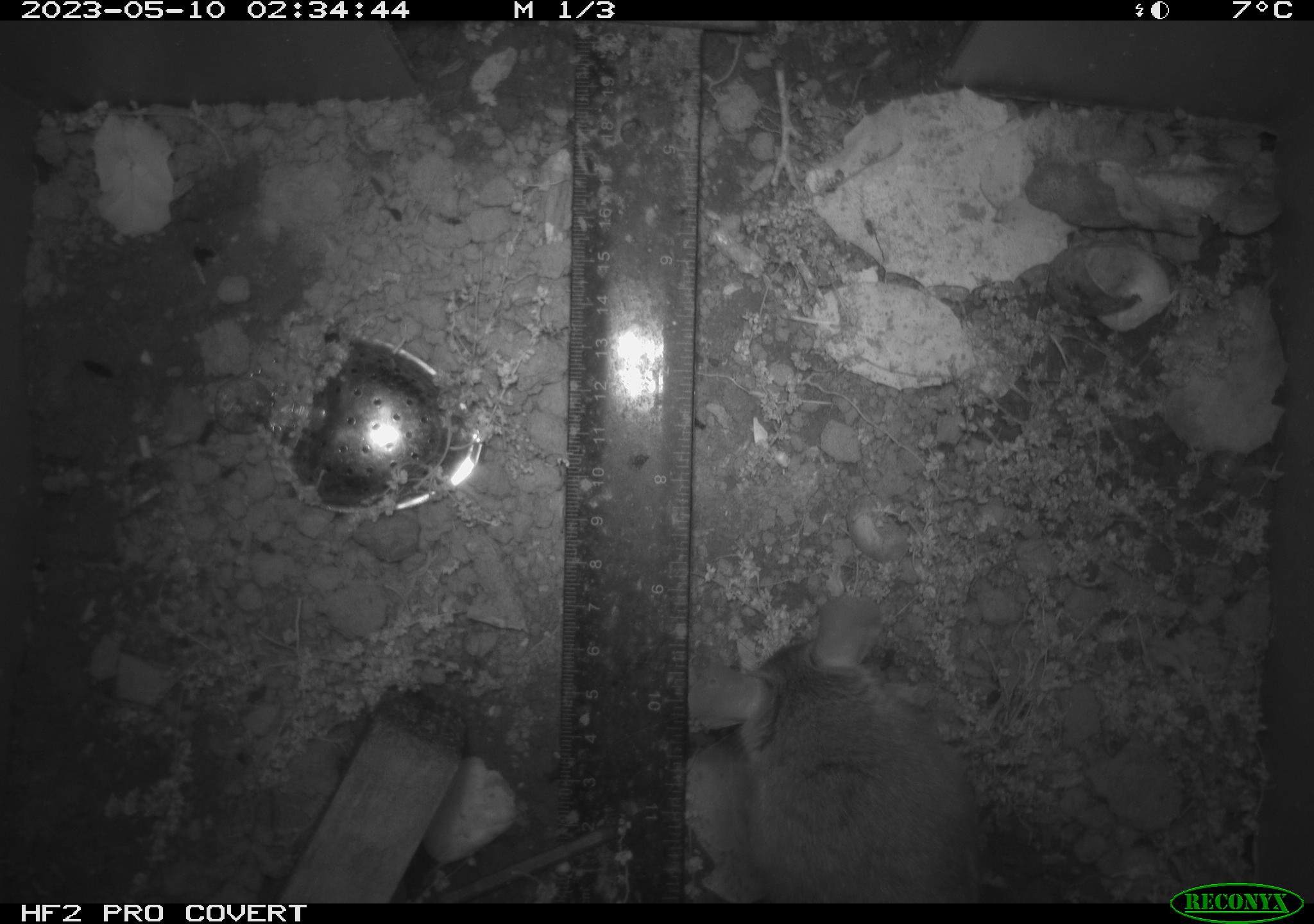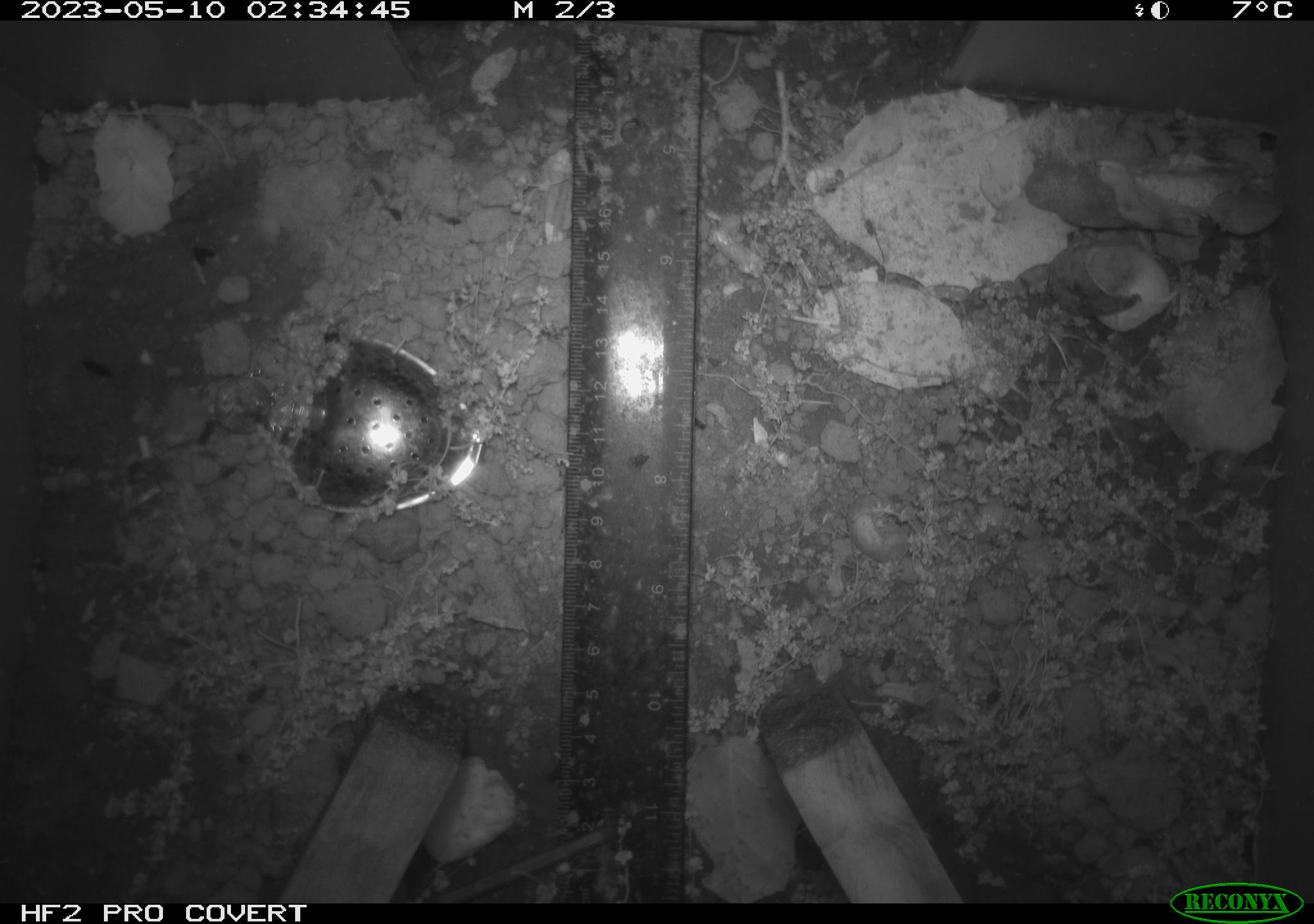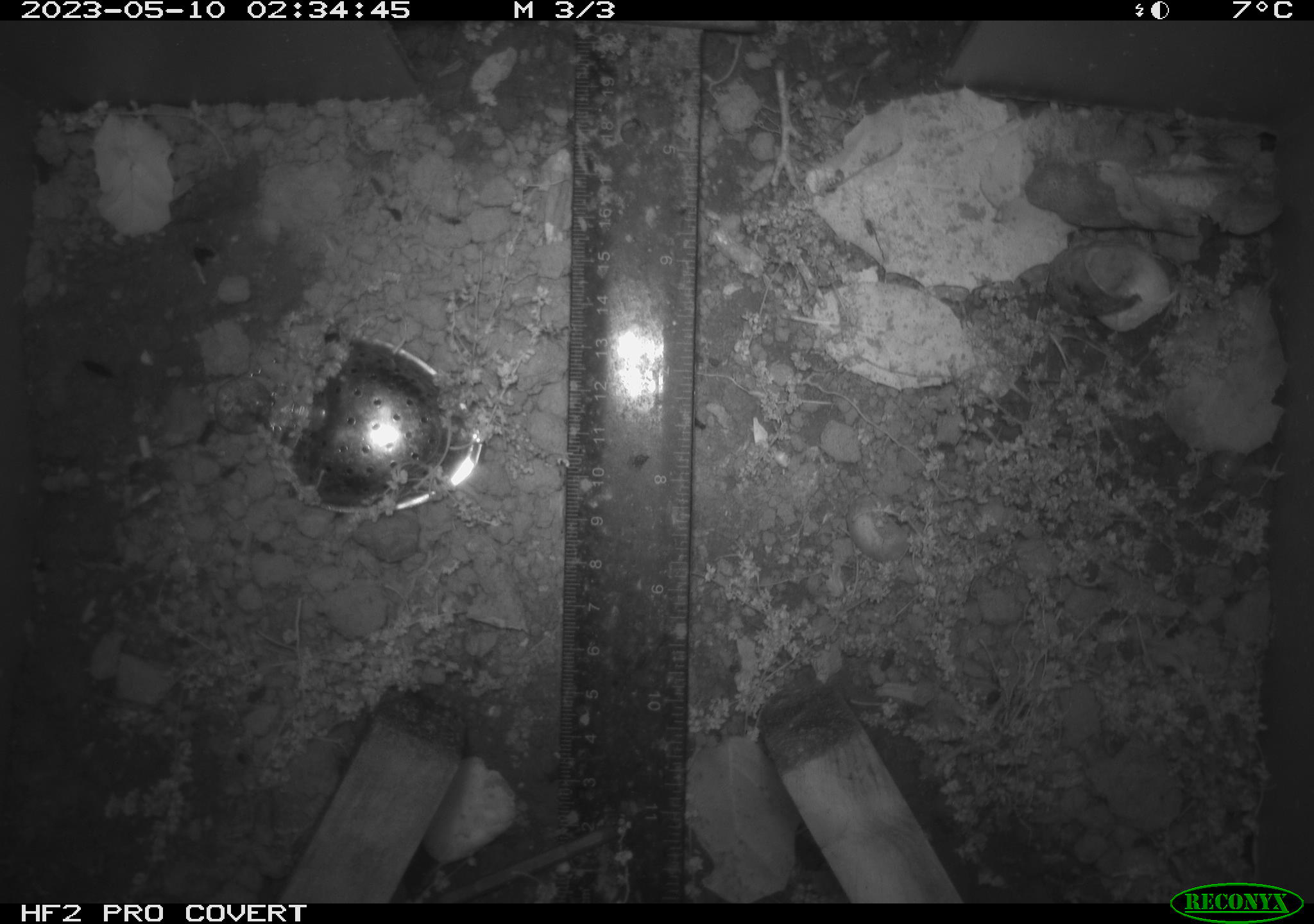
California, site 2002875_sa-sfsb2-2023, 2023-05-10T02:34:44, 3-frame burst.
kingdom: Animalia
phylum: Chordata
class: Mammalia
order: Rodentia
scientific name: Rodentia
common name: mouse species